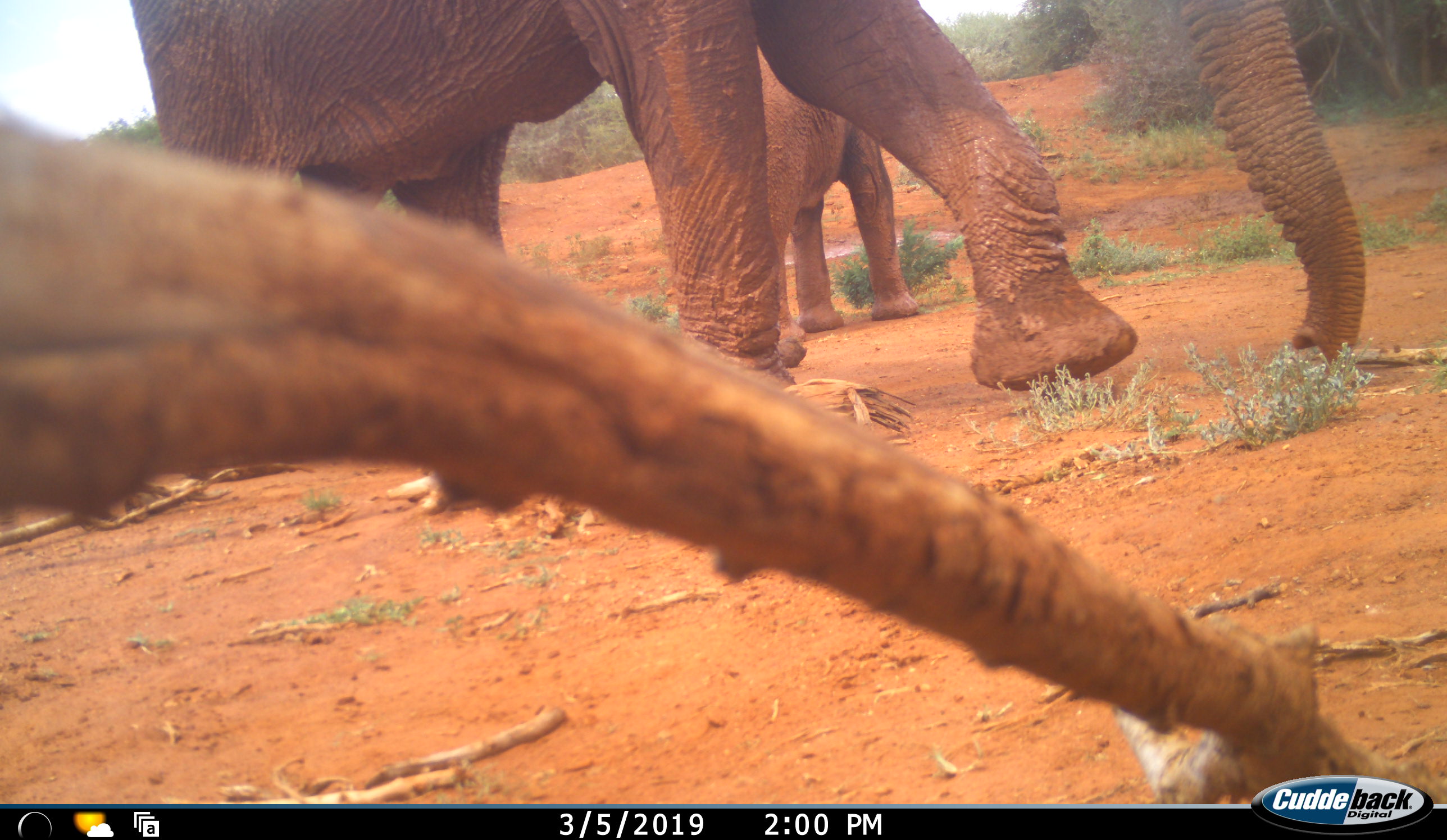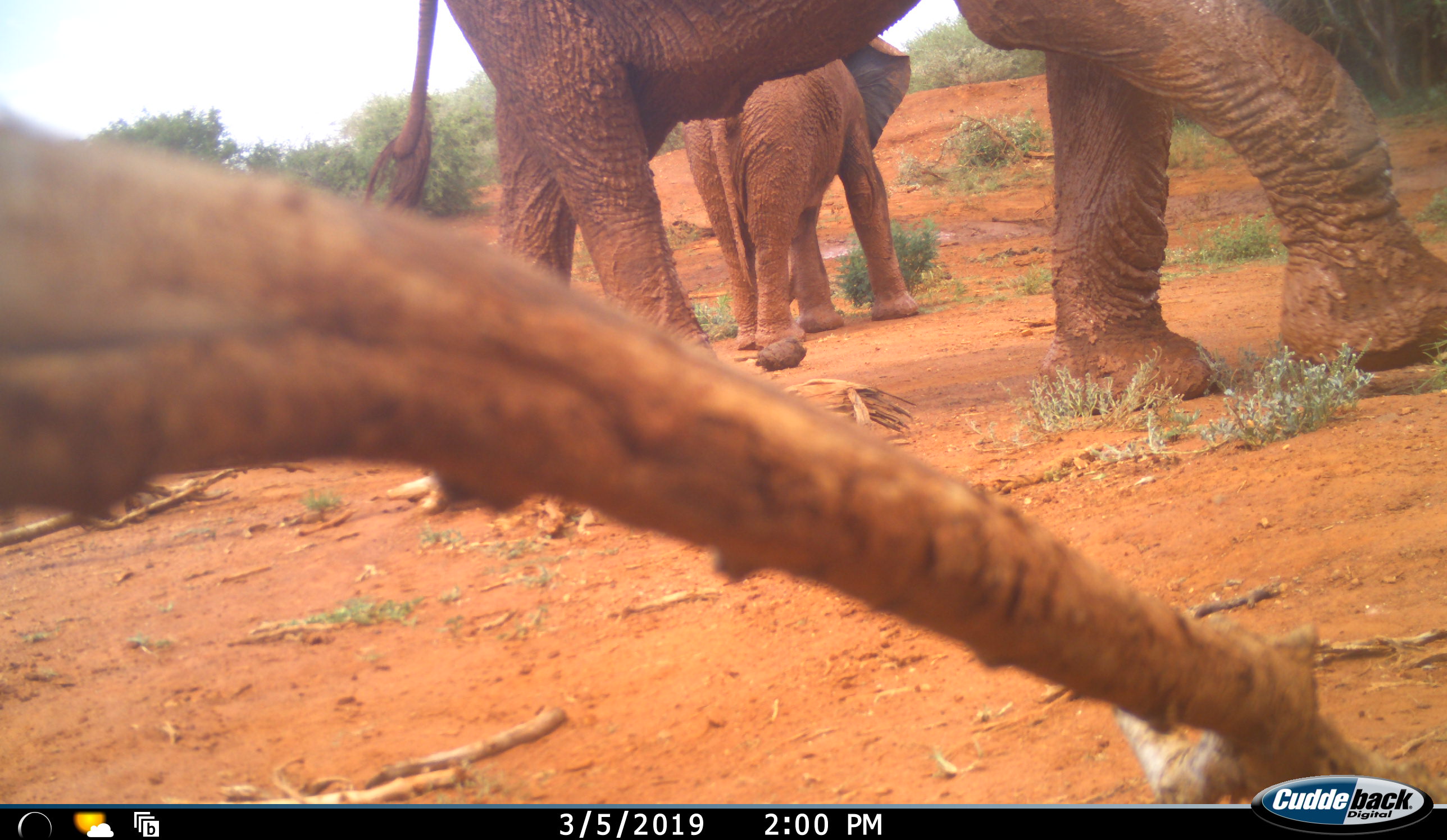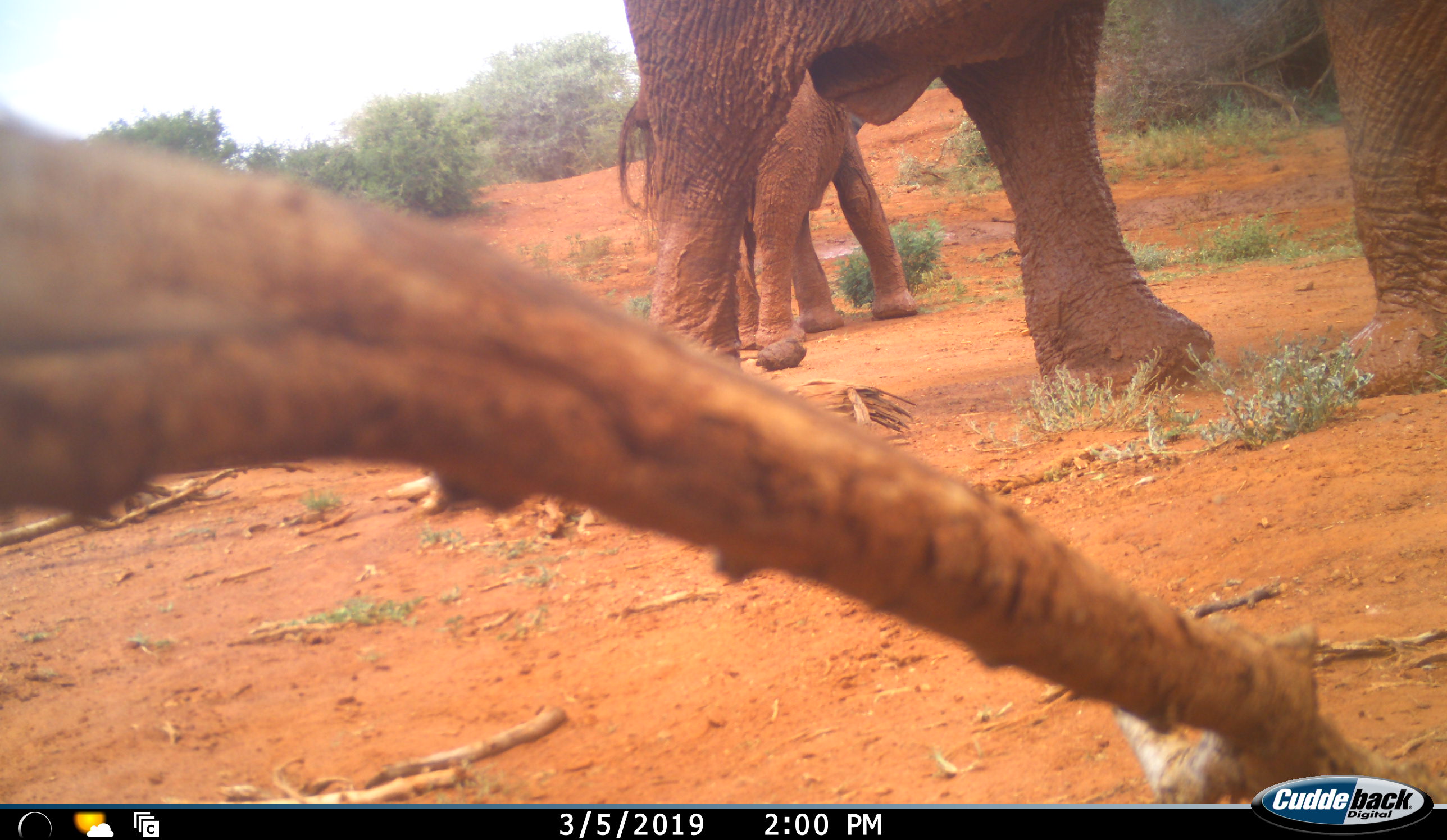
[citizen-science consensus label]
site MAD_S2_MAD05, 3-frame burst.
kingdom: Animalia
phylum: Chordata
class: Mammalia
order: Proboscidea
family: Elephantidae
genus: Loxodonta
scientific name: Loxodonta africana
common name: african bush elephant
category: elephant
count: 2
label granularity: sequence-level